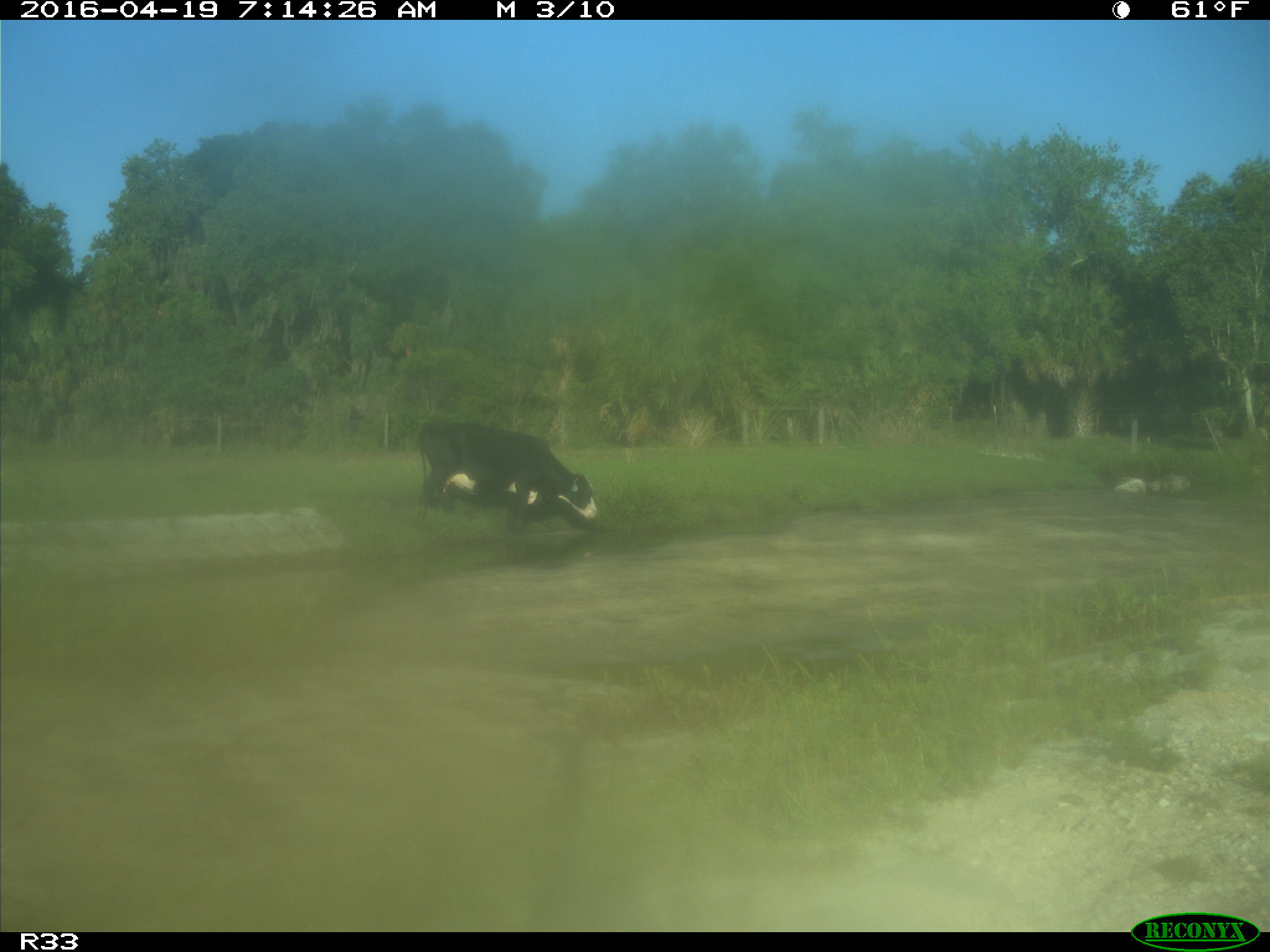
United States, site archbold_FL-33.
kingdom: Animalia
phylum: Chordata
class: Mammalia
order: Artiodactyla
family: Bovidae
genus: Bos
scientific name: Bos taurus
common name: domestic cow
Bos taurus (domestic cow).